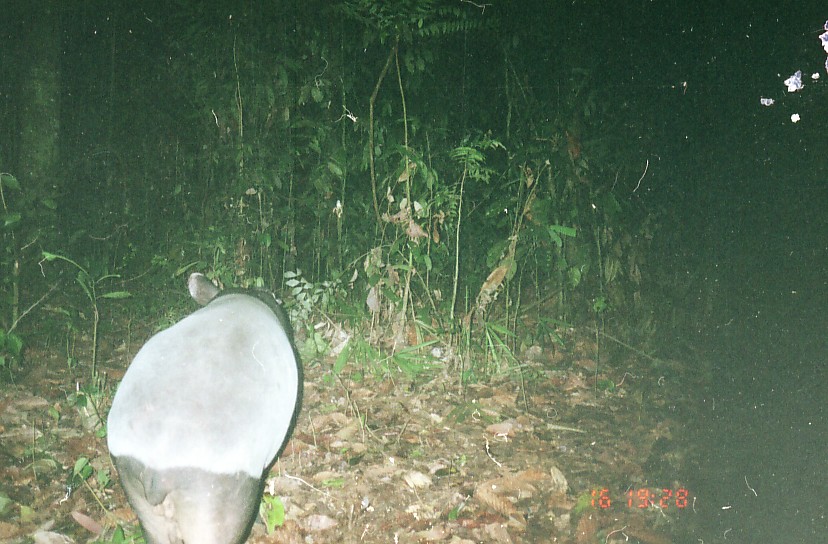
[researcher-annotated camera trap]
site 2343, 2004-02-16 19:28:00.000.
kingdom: Animalia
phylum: Chordata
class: Mammalia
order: Perissodactyla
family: Tapiridae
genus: Tapirus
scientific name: Tapirus indicus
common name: malayan tapir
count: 1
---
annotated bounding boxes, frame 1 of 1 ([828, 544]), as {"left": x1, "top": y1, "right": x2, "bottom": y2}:
tapirus indicus: {"left": 104, "top": 269, "right": 303, "bottom": 544}